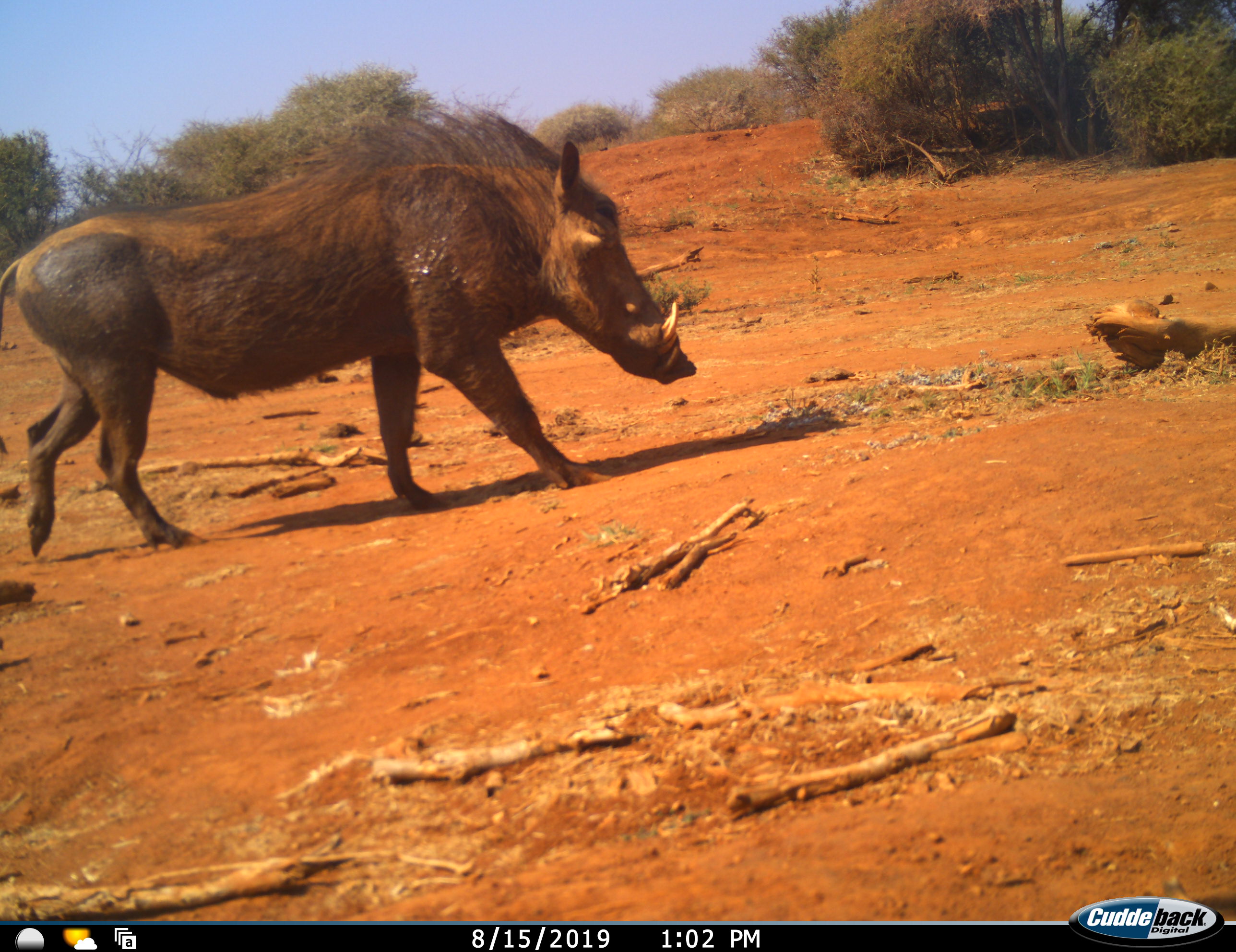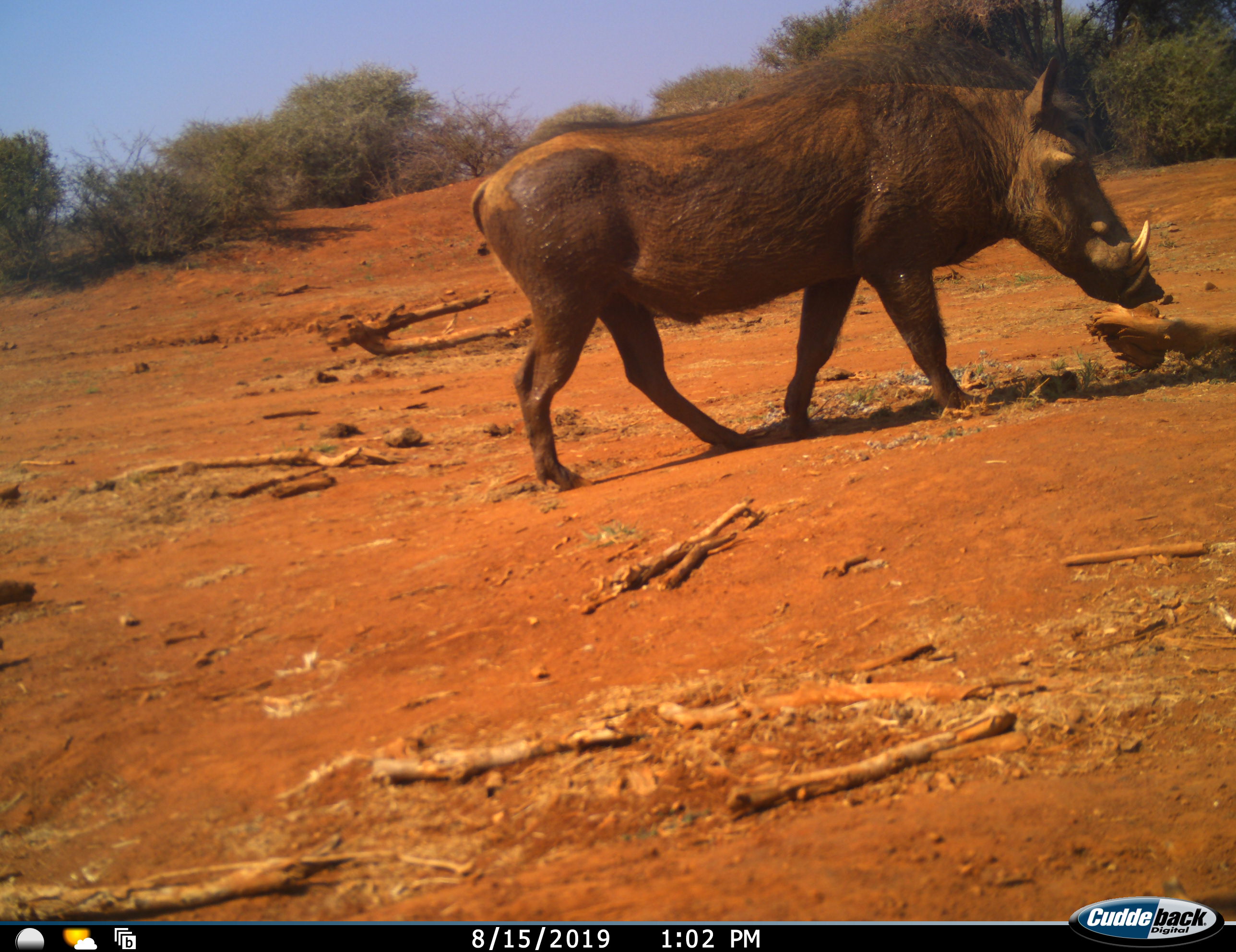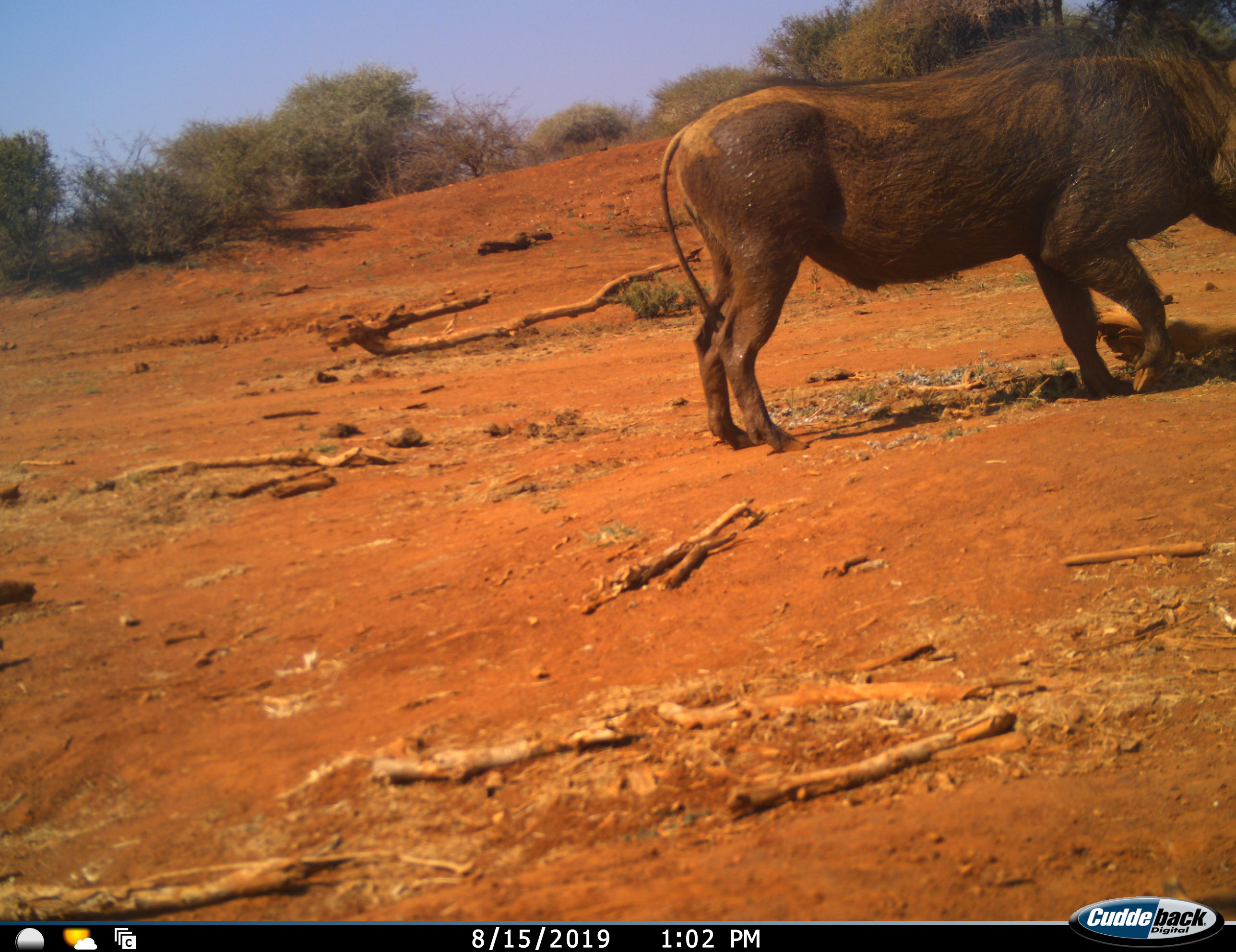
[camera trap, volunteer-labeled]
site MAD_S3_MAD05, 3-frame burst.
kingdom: Animalia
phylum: Chordata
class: Mammalia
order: Artiodactyla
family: Suidae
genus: Phacochoerus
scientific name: Phacochoerus africanus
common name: warthog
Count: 1.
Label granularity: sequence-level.